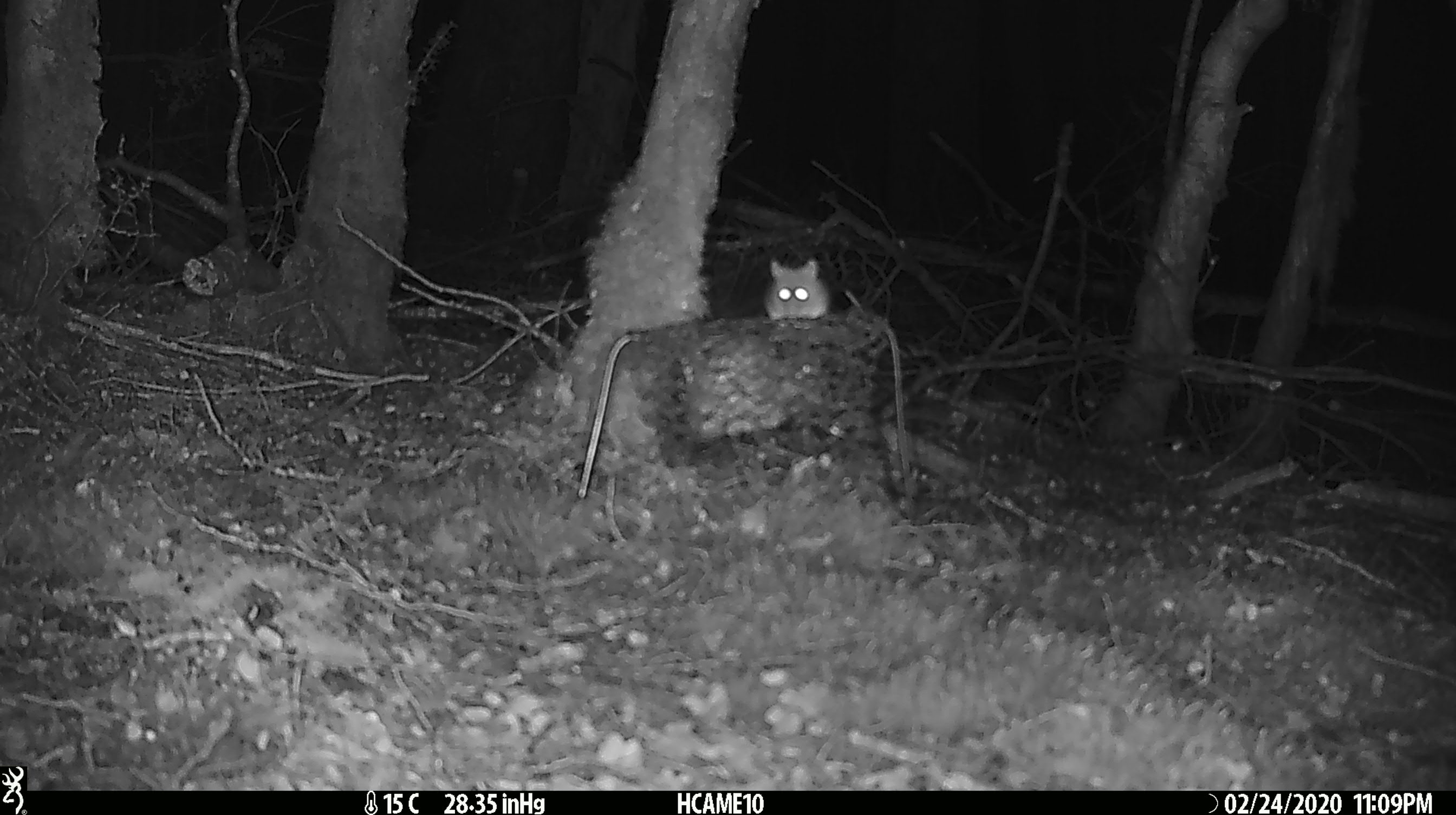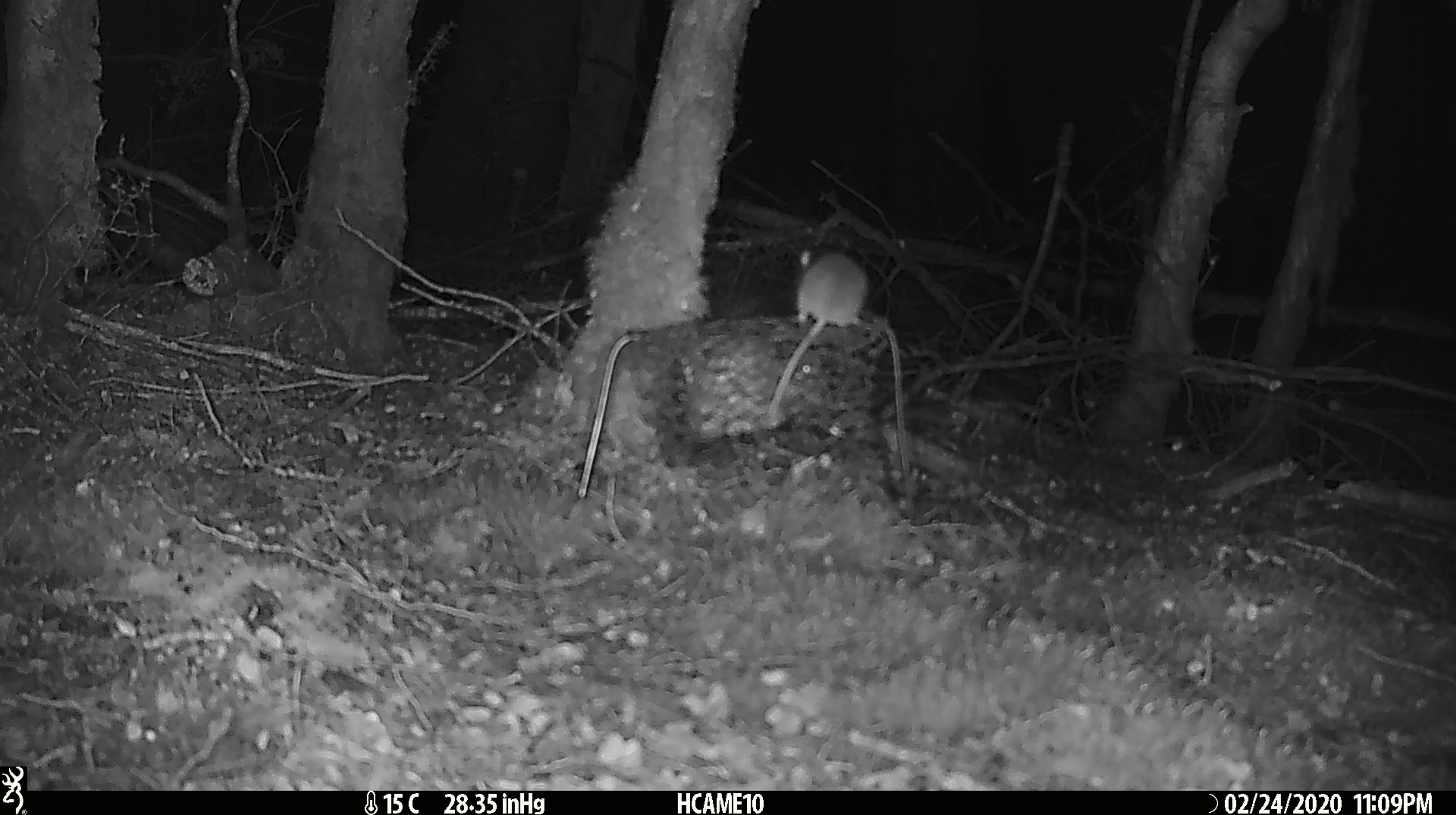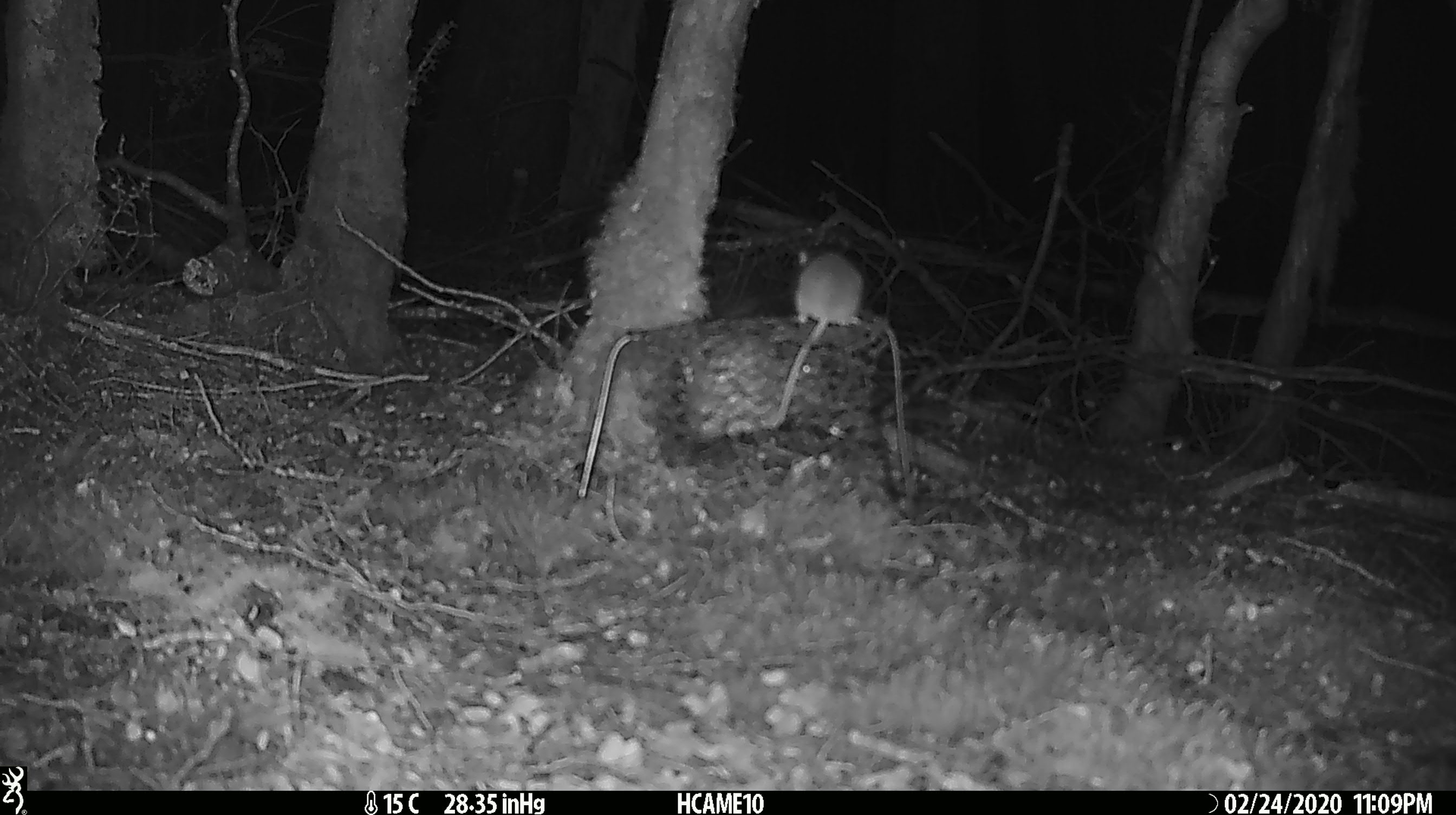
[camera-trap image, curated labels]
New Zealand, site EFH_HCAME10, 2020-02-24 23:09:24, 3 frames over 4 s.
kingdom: Animalia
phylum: Chordata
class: Mammalia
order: Rodentia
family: Muridae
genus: Mus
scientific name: Mus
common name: mouse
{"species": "mouse (Mus)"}